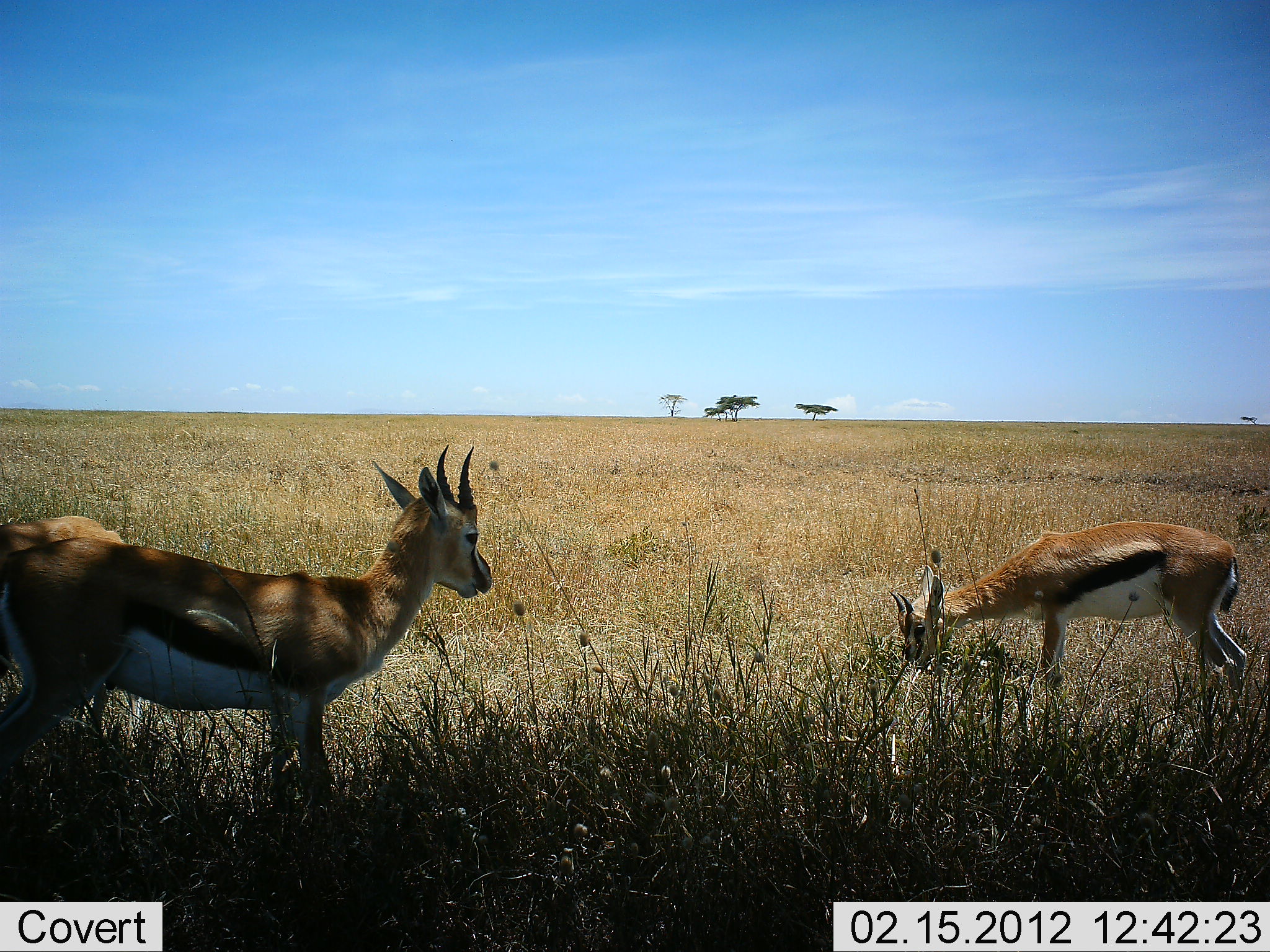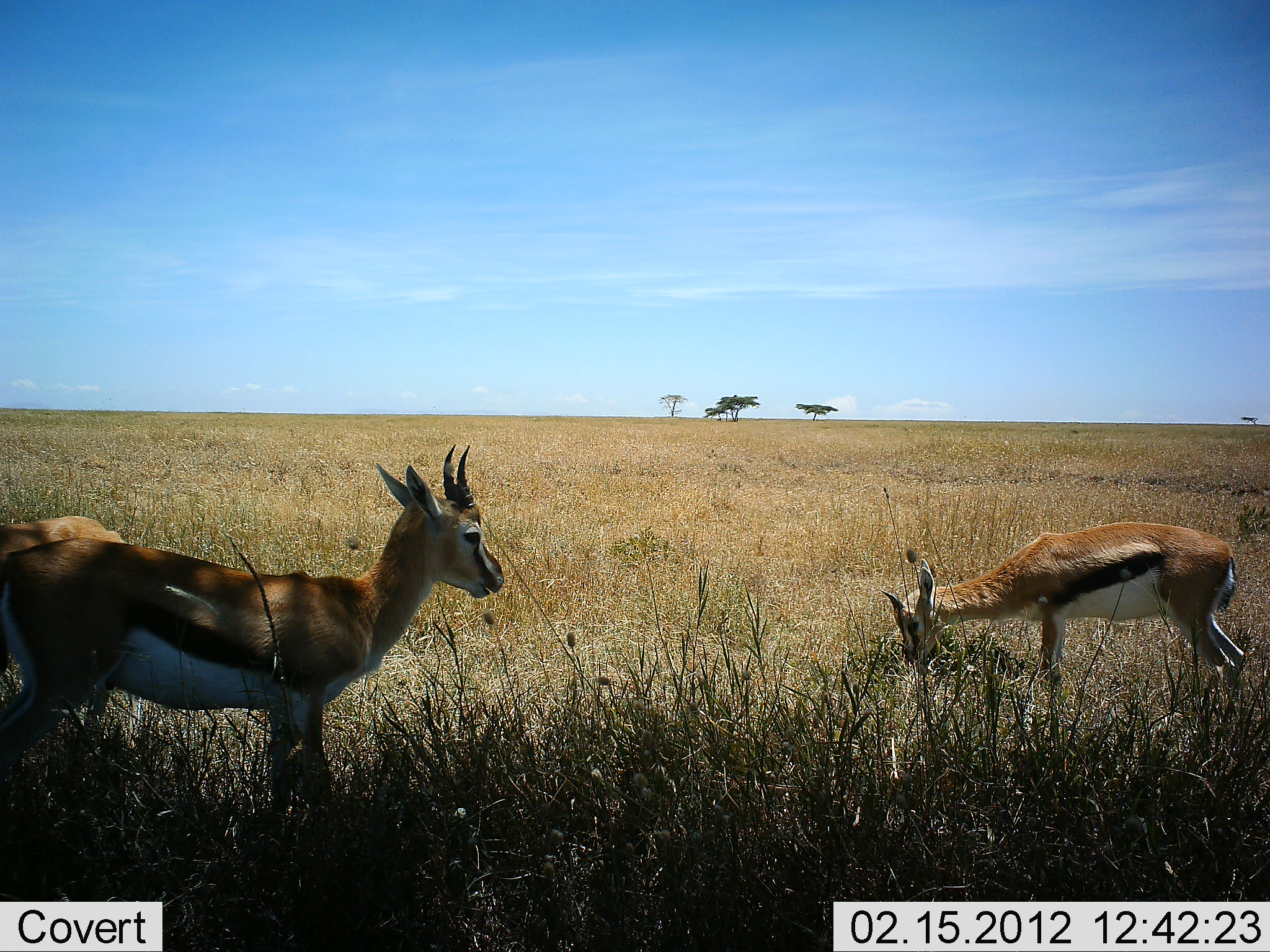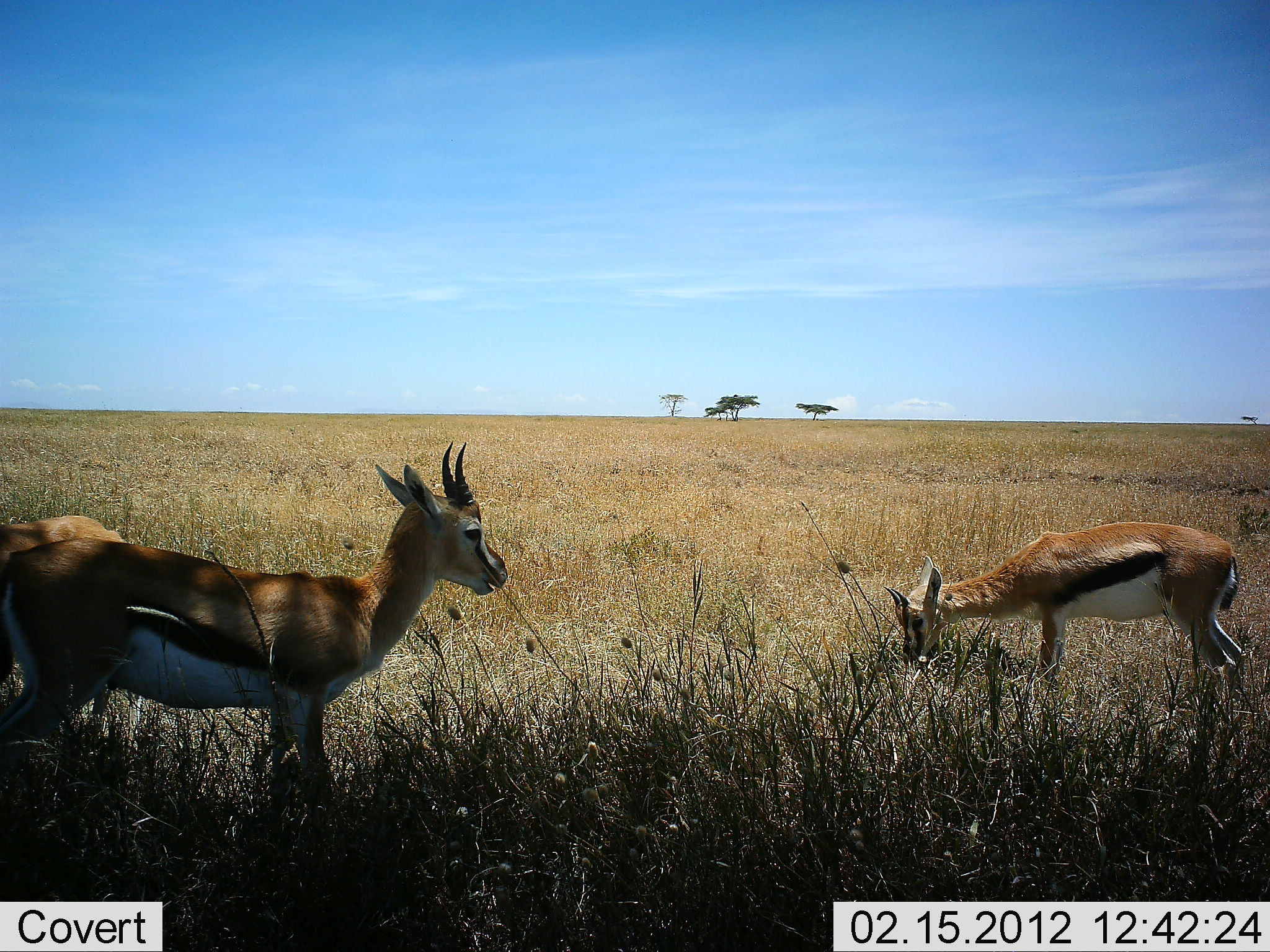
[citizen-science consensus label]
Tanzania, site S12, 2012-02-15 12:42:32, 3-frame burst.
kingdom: Animalia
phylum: Chordata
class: Mammalia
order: Artiodactyla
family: Bovidae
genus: Eudorcas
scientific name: Eudorcas thomsonii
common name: thomson's gazelle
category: gazellethomsons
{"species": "gazellethomsons (thomson's gazelle) (Eudorcas thomsonii)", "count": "2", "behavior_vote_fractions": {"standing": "77%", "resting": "8%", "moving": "15%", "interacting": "8%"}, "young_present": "0%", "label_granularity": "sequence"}